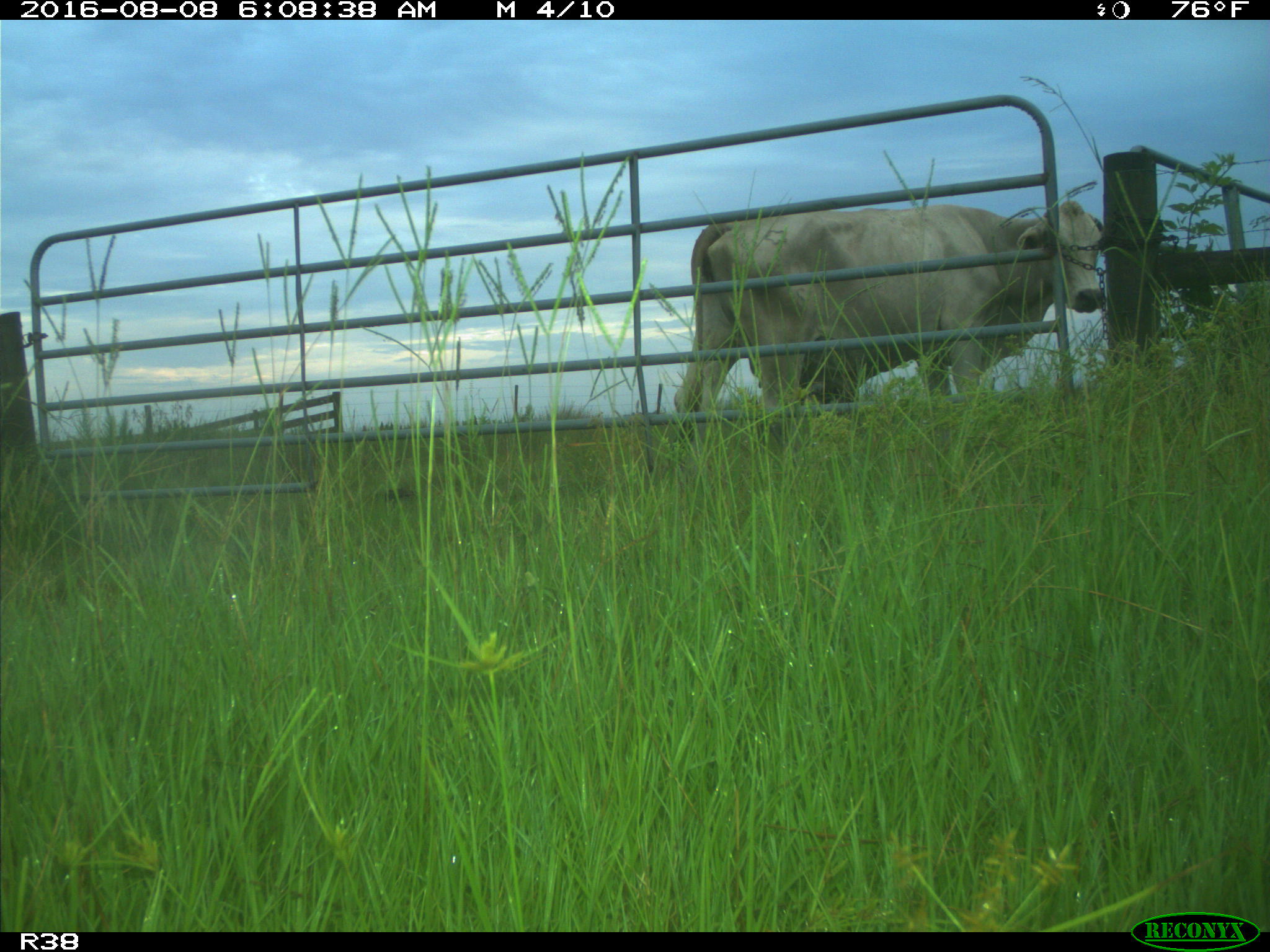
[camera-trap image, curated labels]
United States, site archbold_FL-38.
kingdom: Animalia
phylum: Chordata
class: Mammalia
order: Artiodactyla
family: Bovidae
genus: Bos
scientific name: Bos taurus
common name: domestic cow